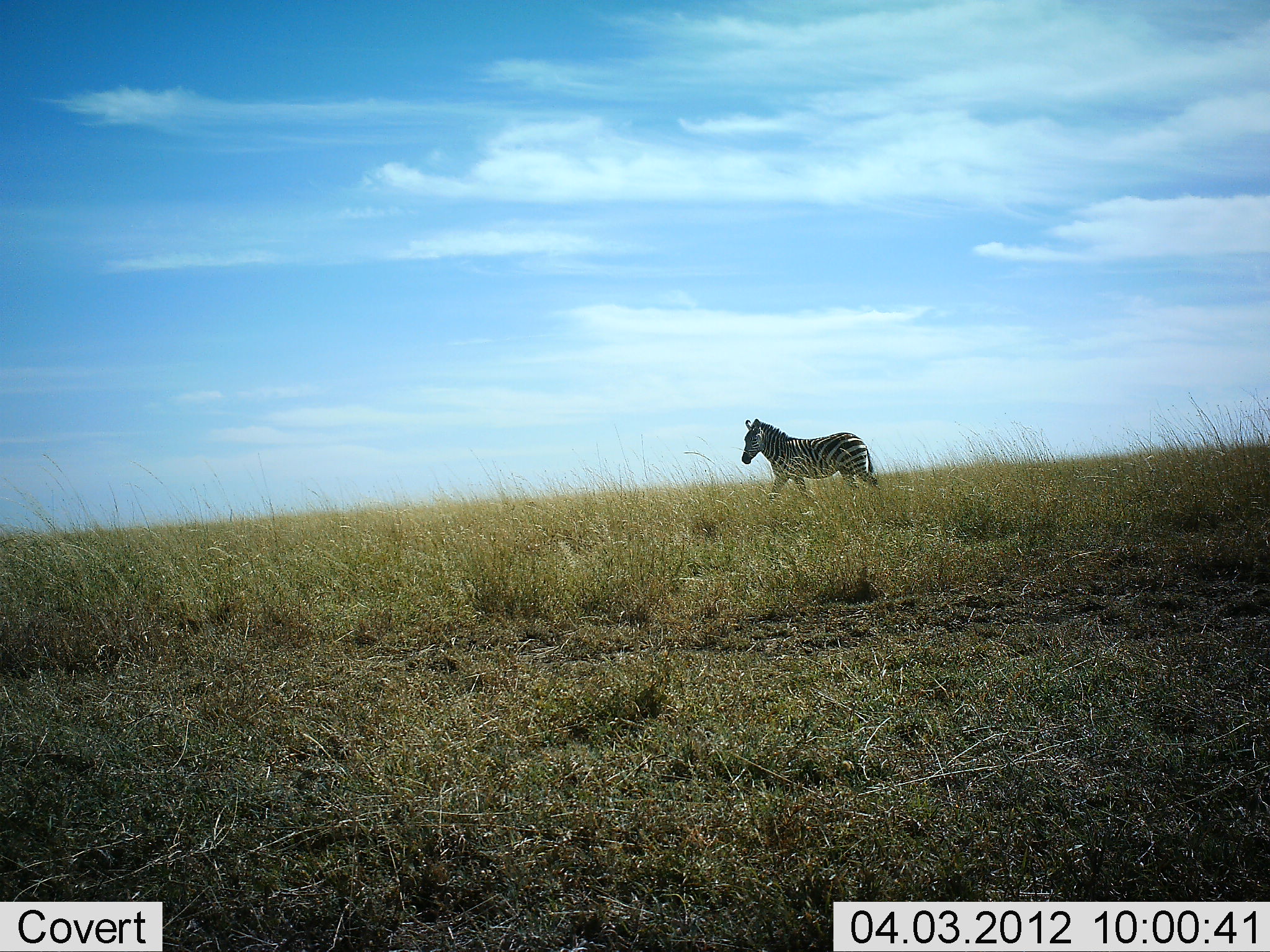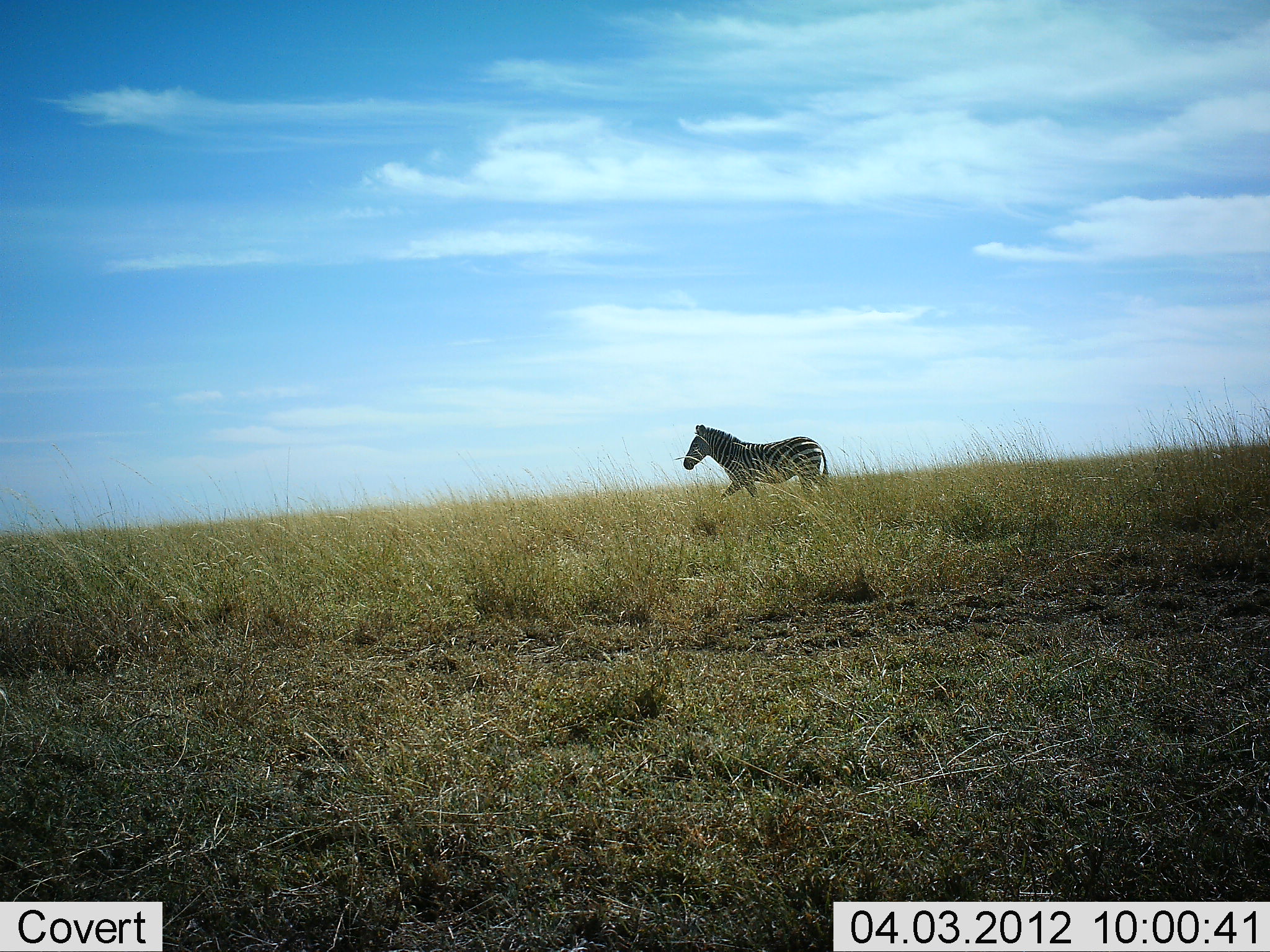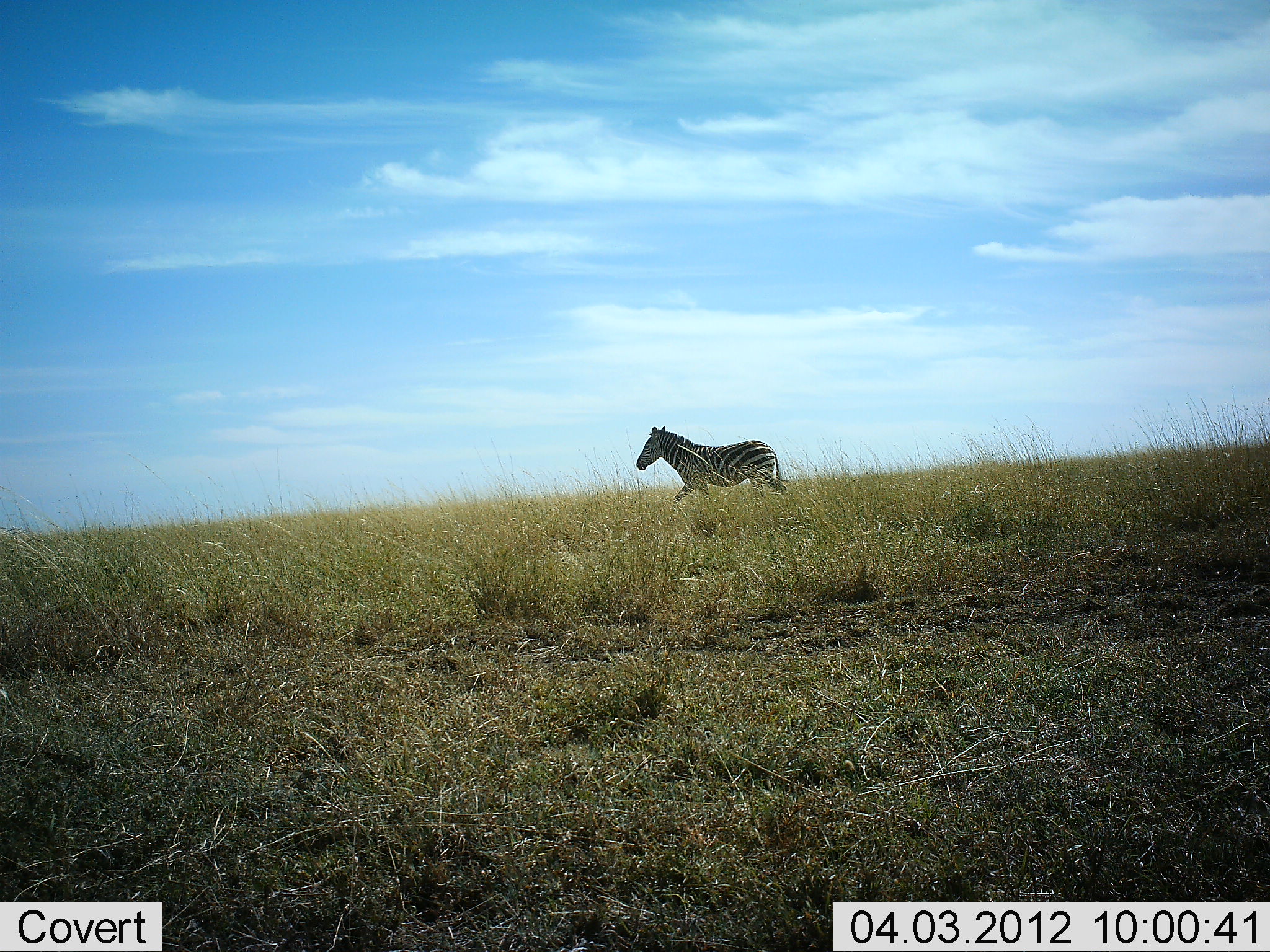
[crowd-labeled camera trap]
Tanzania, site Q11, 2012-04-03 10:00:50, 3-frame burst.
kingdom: Animalia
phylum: Chordata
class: Mammalia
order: Perissodactyla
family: Equidae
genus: Equus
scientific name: Equus quagga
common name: plains zebra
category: zebra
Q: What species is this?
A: Zebra (plains zebra) (Equus quagga).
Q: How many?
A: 1.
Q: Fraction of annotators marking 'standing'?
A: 0%.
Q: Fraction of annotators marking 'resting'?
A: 0%.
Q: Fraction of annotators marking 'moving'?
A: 100%.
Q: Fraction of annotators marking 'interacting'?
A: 0%.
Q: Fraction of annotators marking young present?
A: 0%.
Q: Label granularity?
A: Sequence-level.